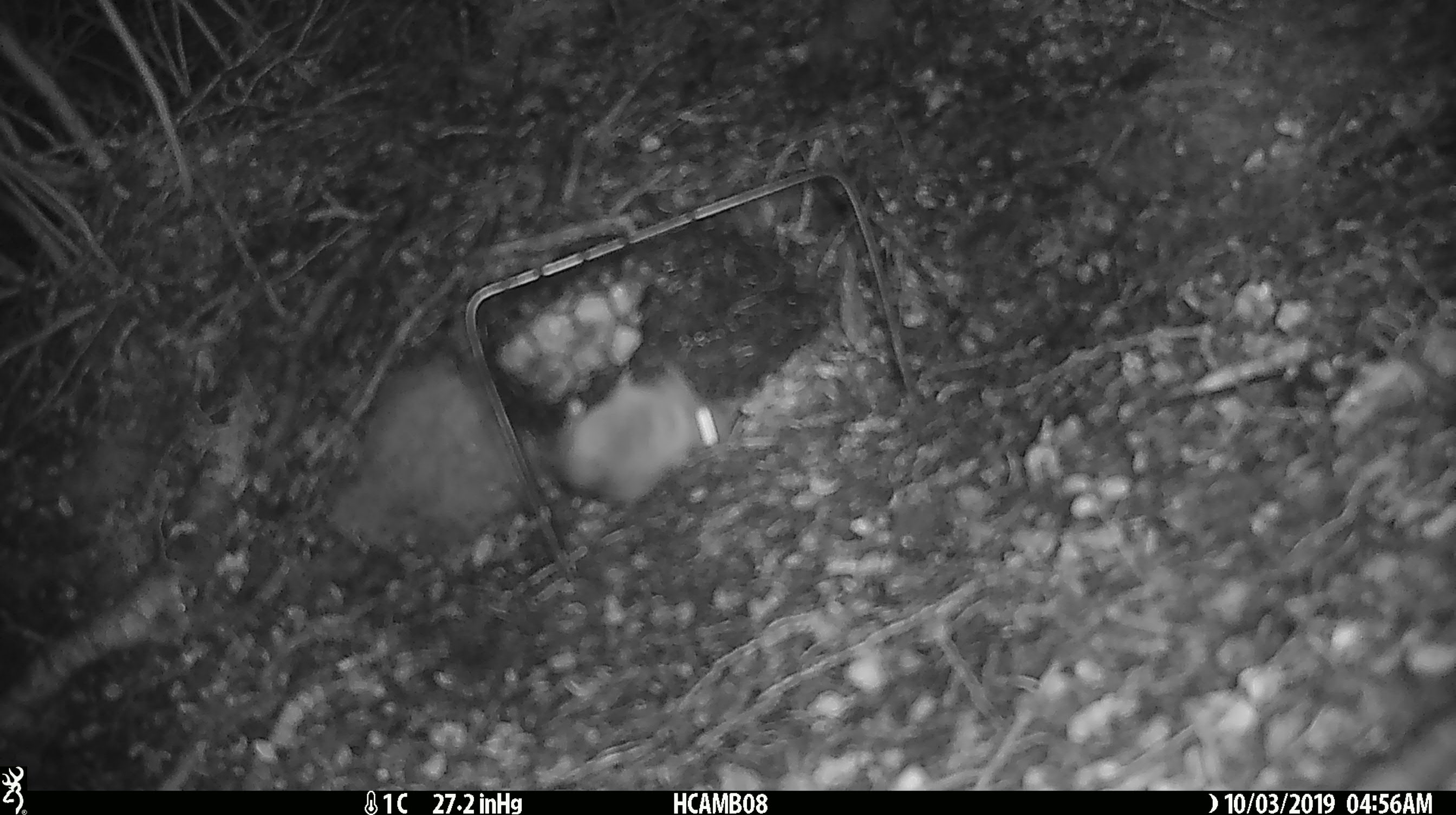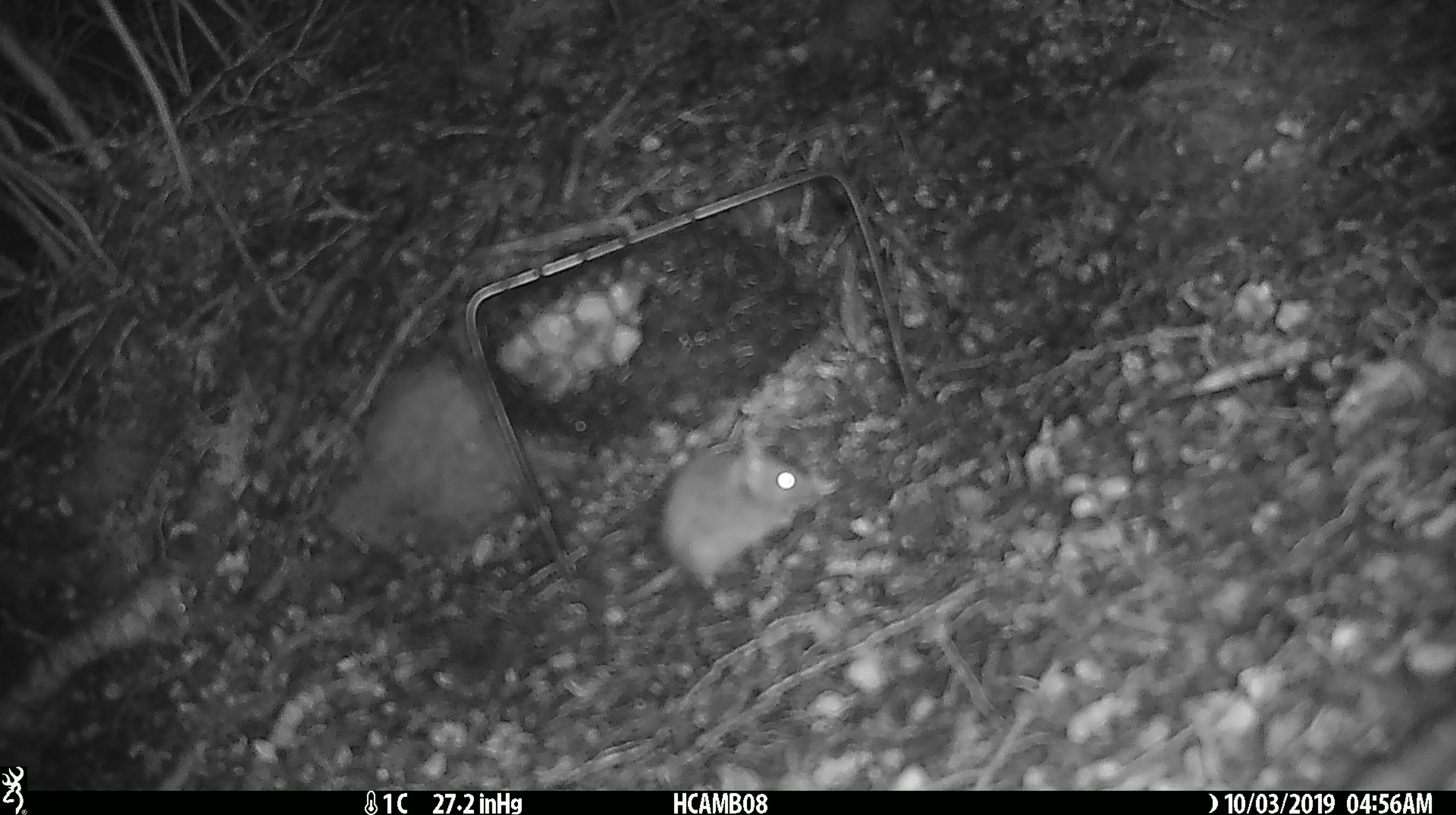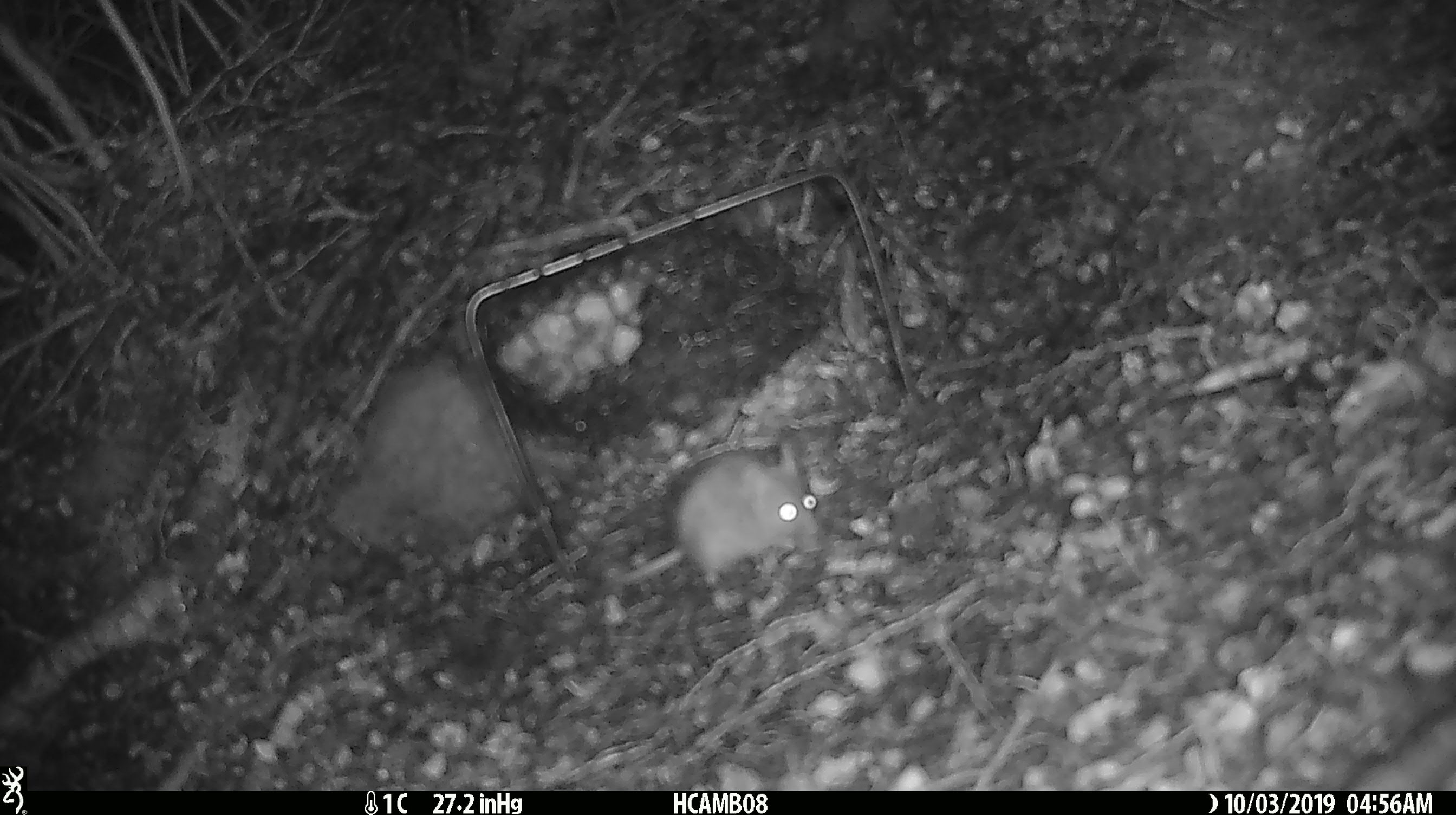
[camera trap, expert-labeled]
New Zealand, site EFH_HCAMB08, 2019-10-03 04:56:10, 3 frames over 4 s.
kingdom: Animalia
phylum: Chordata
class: Mammalia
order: Rodentia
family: Muridae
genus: Mus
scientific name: Mus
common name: mouse